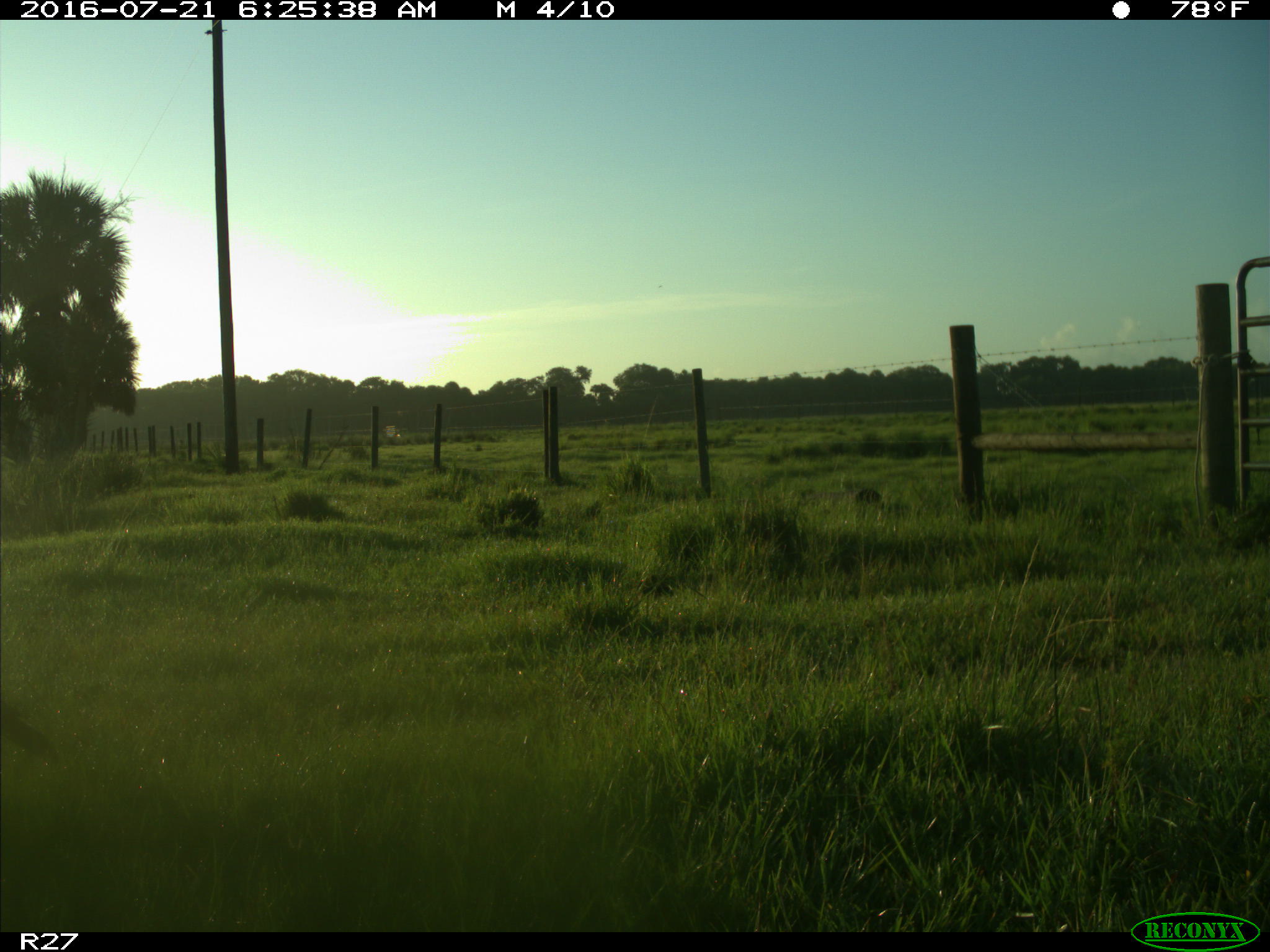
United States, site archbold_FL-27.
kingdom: Animalia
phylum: Chordata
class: Mammalia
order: Artiodactyla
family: Cervidae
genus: Odocoileus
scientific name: Odocoileus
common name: deer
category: unidentified deer